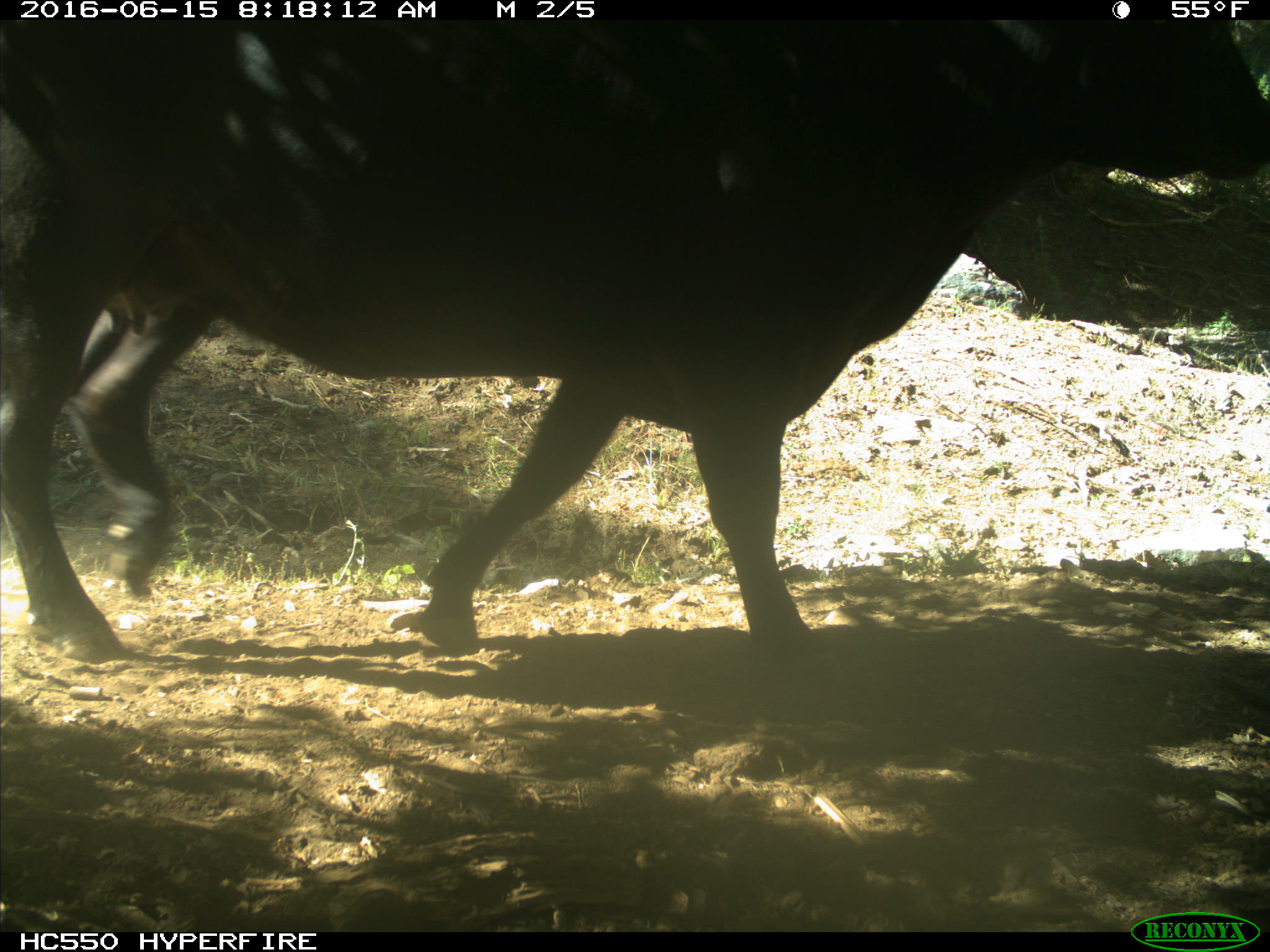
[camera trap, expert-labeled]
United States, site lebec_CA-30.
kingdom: Animalia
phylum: Chordata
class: Mammalia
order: Artiodactyla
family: Bovidae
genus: Bos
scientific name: Bos taurus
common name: domestic cow